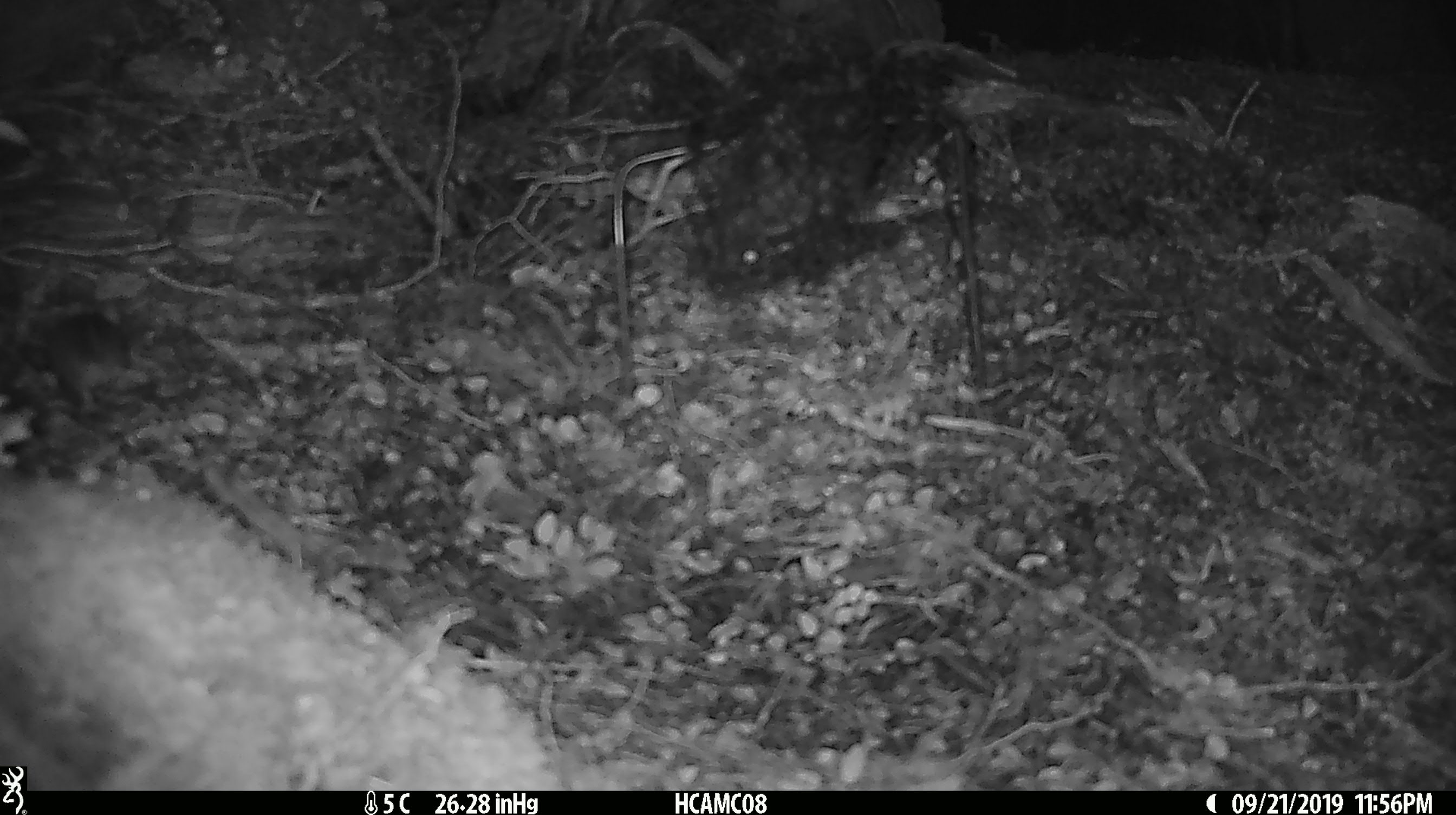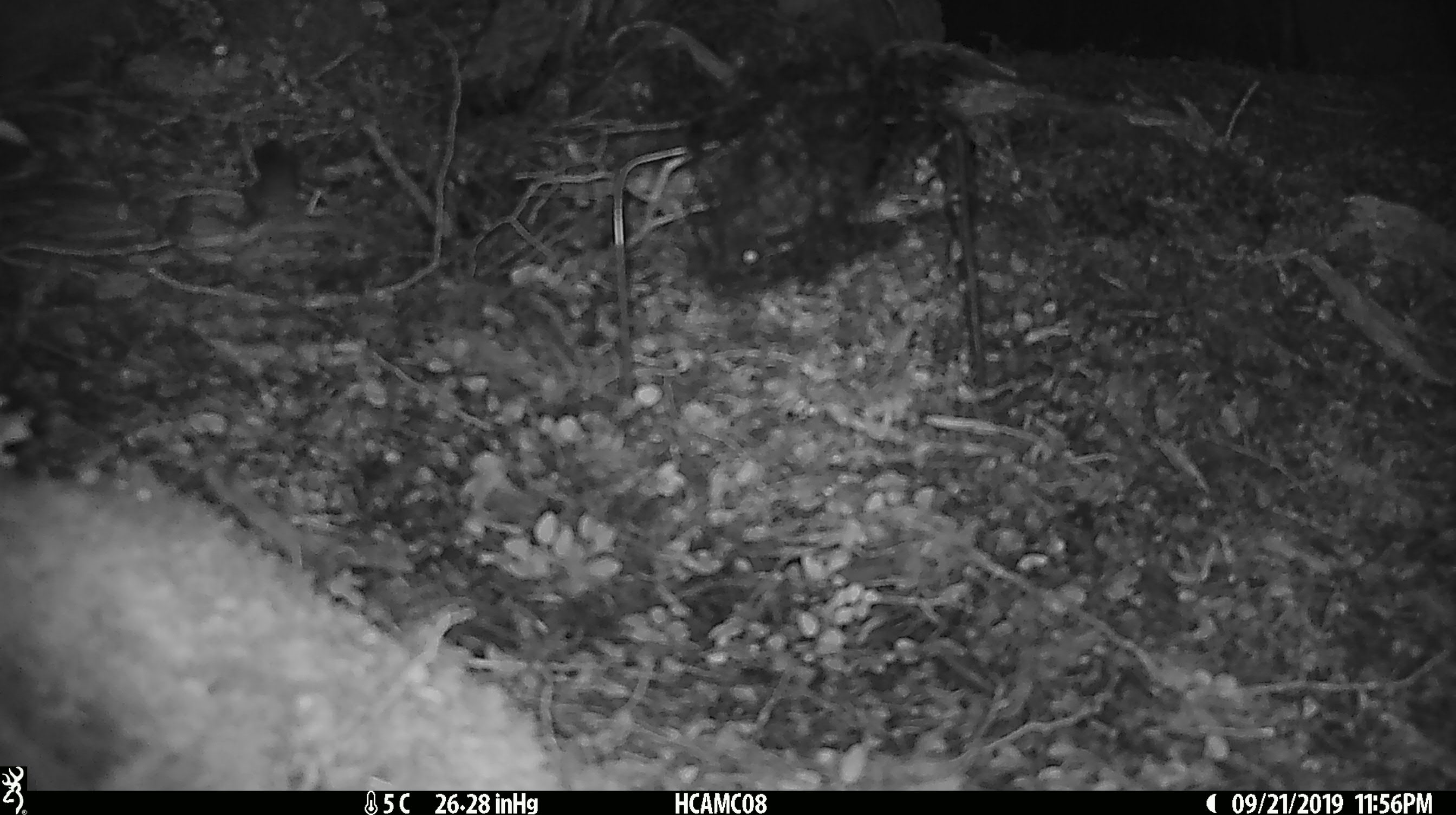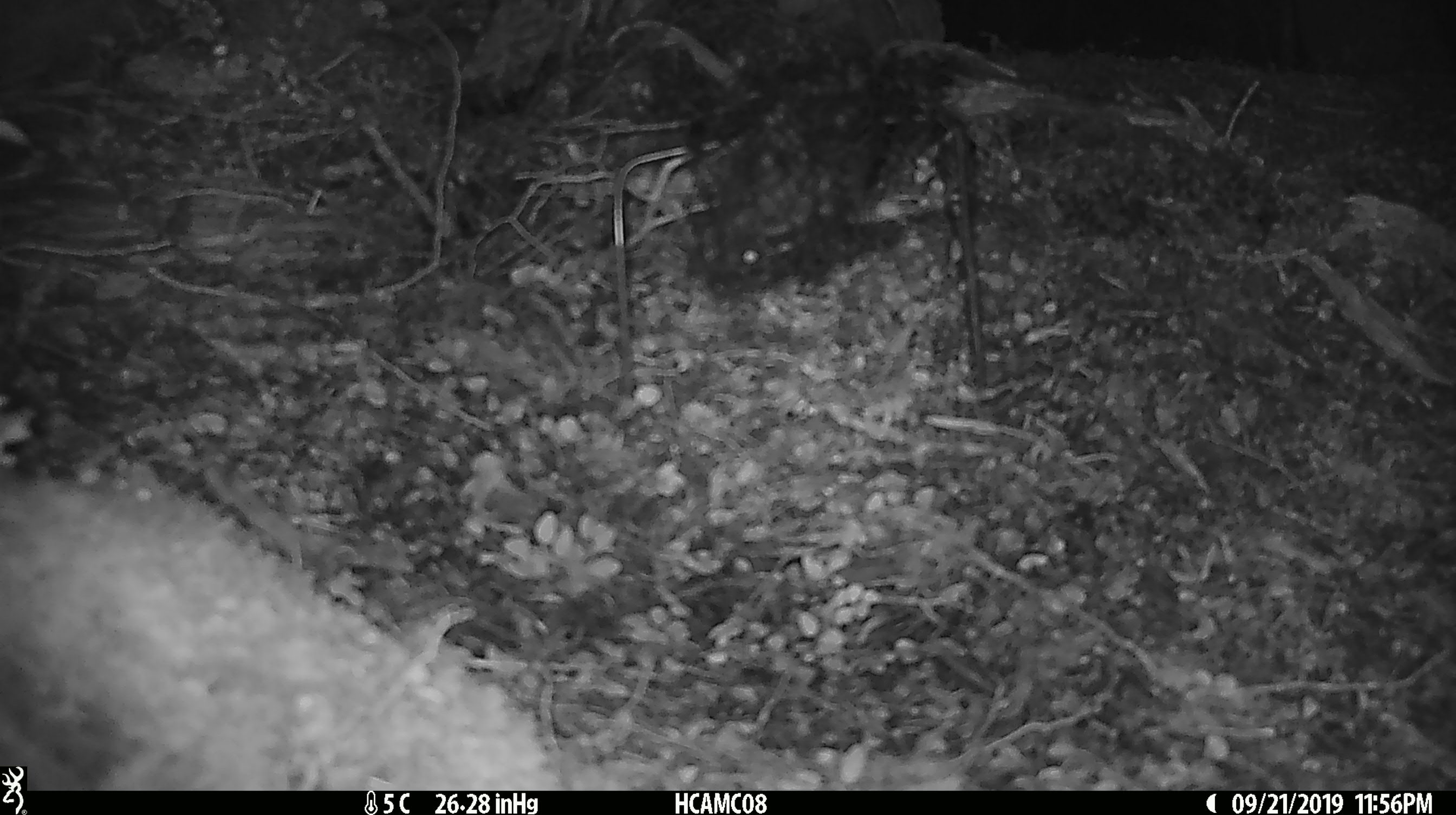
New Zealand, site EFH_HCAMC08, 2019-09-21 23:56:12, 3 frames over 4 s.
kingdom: Animalia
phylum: Chordata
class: Mammalia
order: Rodentia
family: Muridae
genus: Mus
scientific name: Mus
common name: mouse